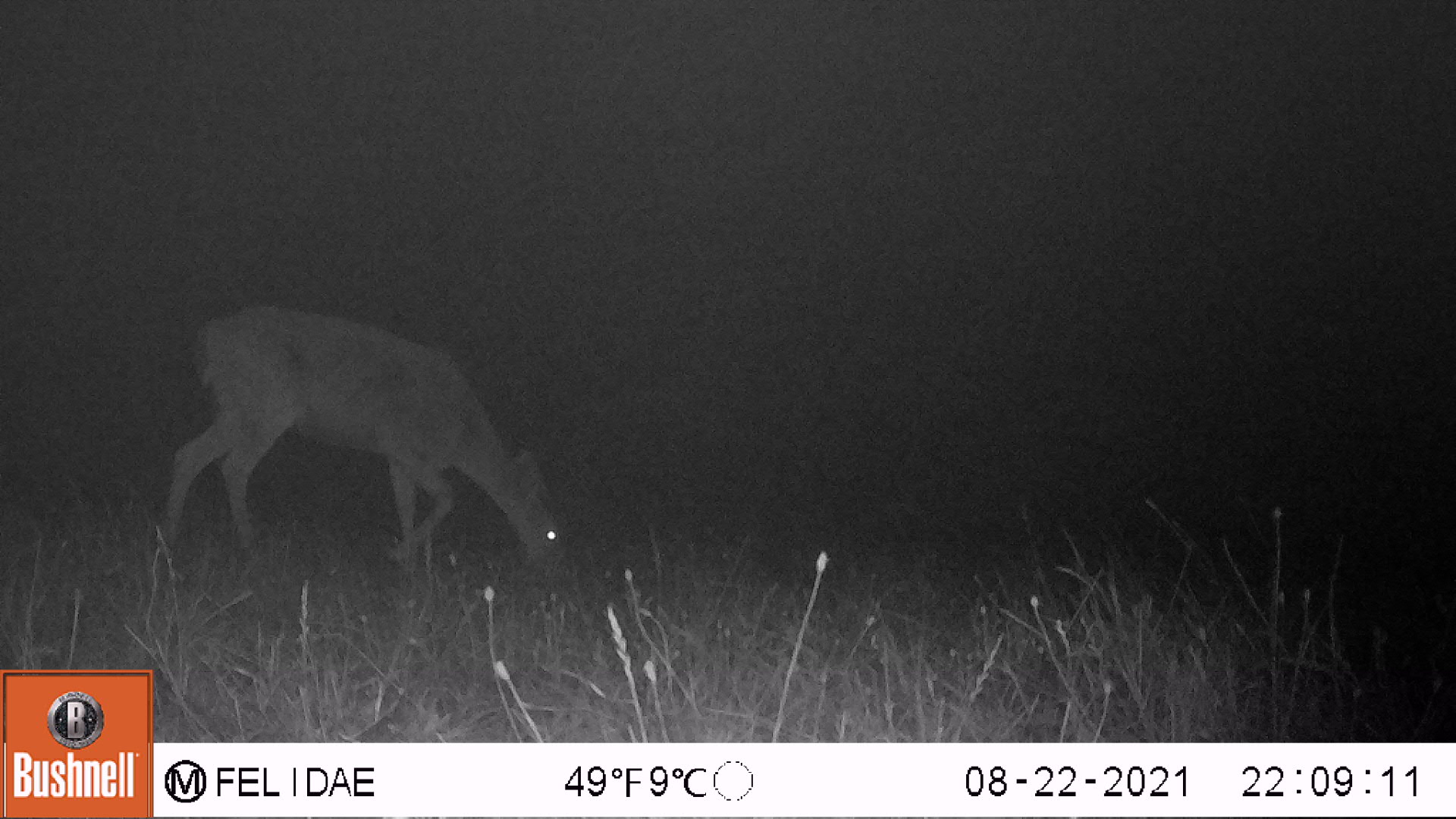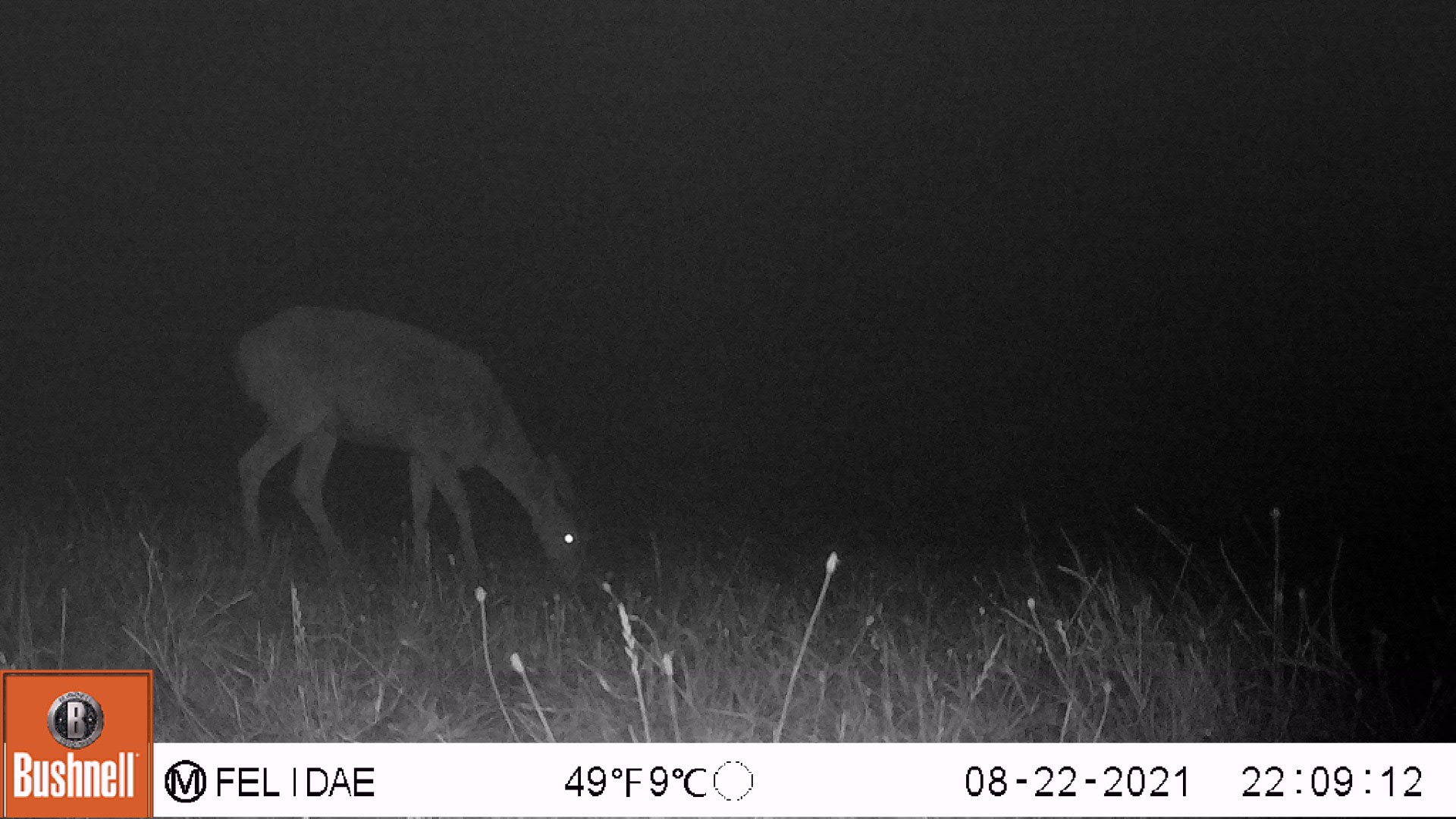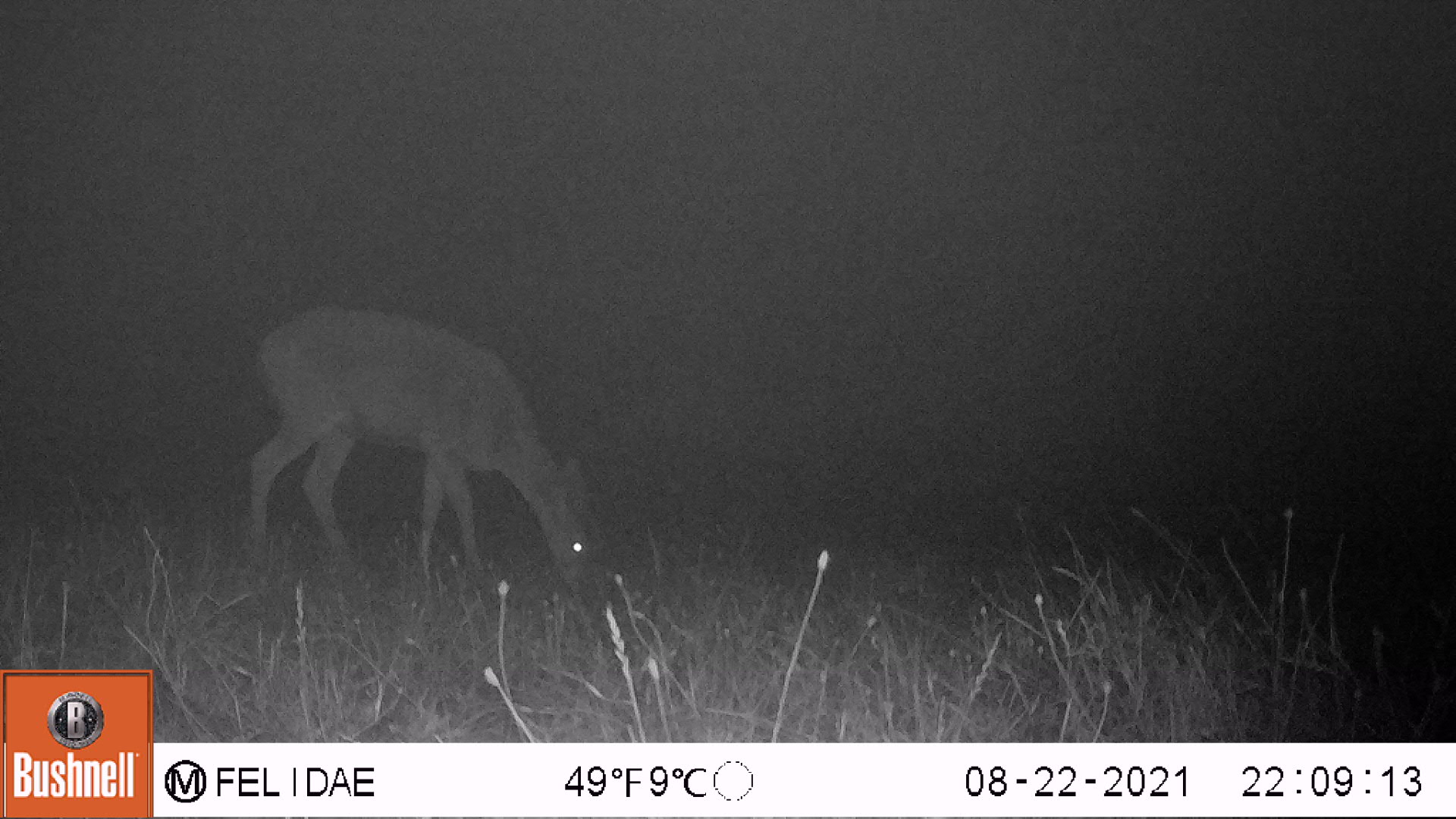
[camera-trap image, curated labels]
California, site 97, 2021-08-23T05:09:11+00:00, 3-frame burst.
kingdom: Animalia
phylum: Chordata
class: Mammalia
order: Artiodactyla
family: Cervidae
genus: Odocoileus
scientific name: Odocoileus hemionus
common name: mule deer